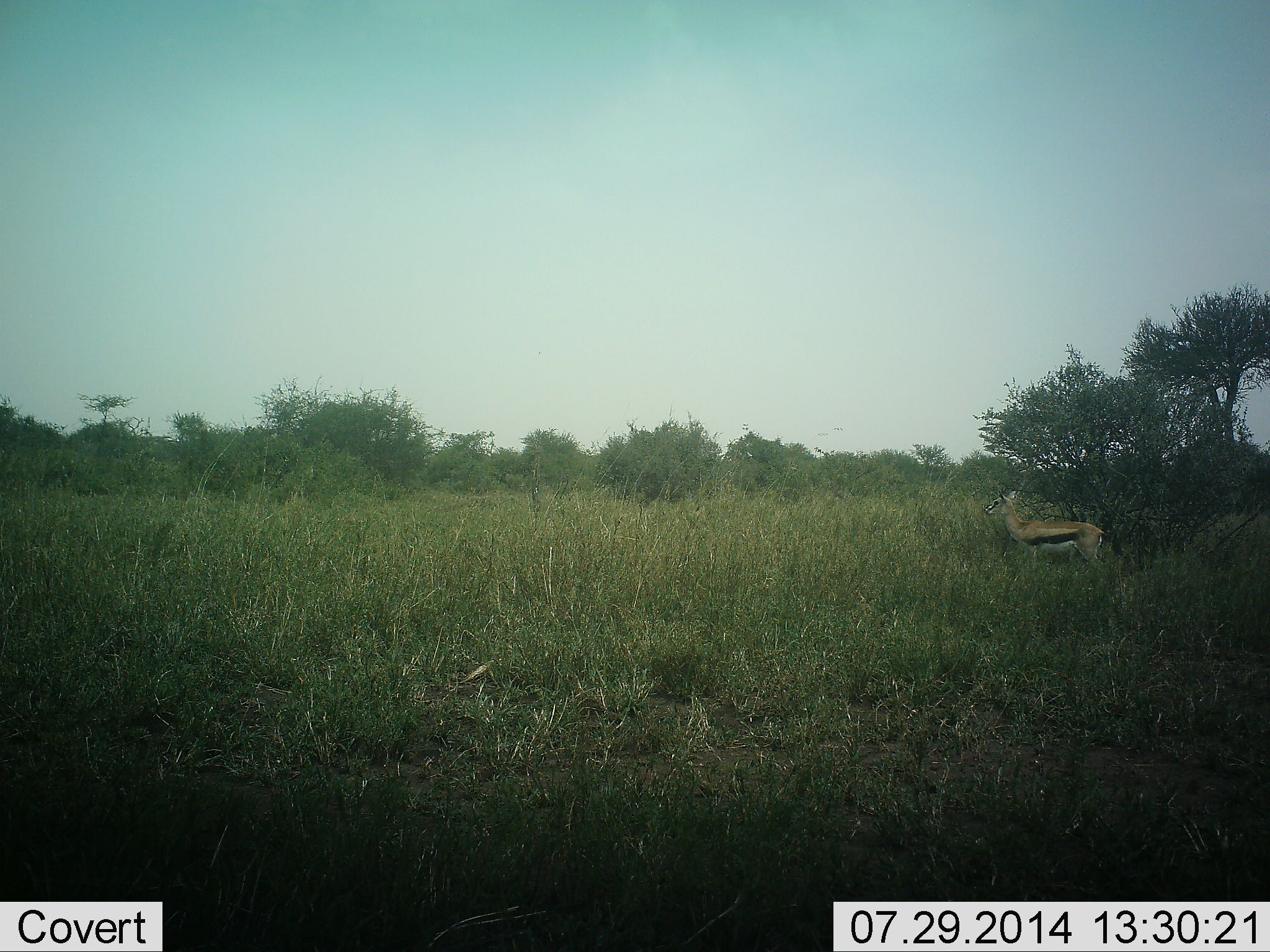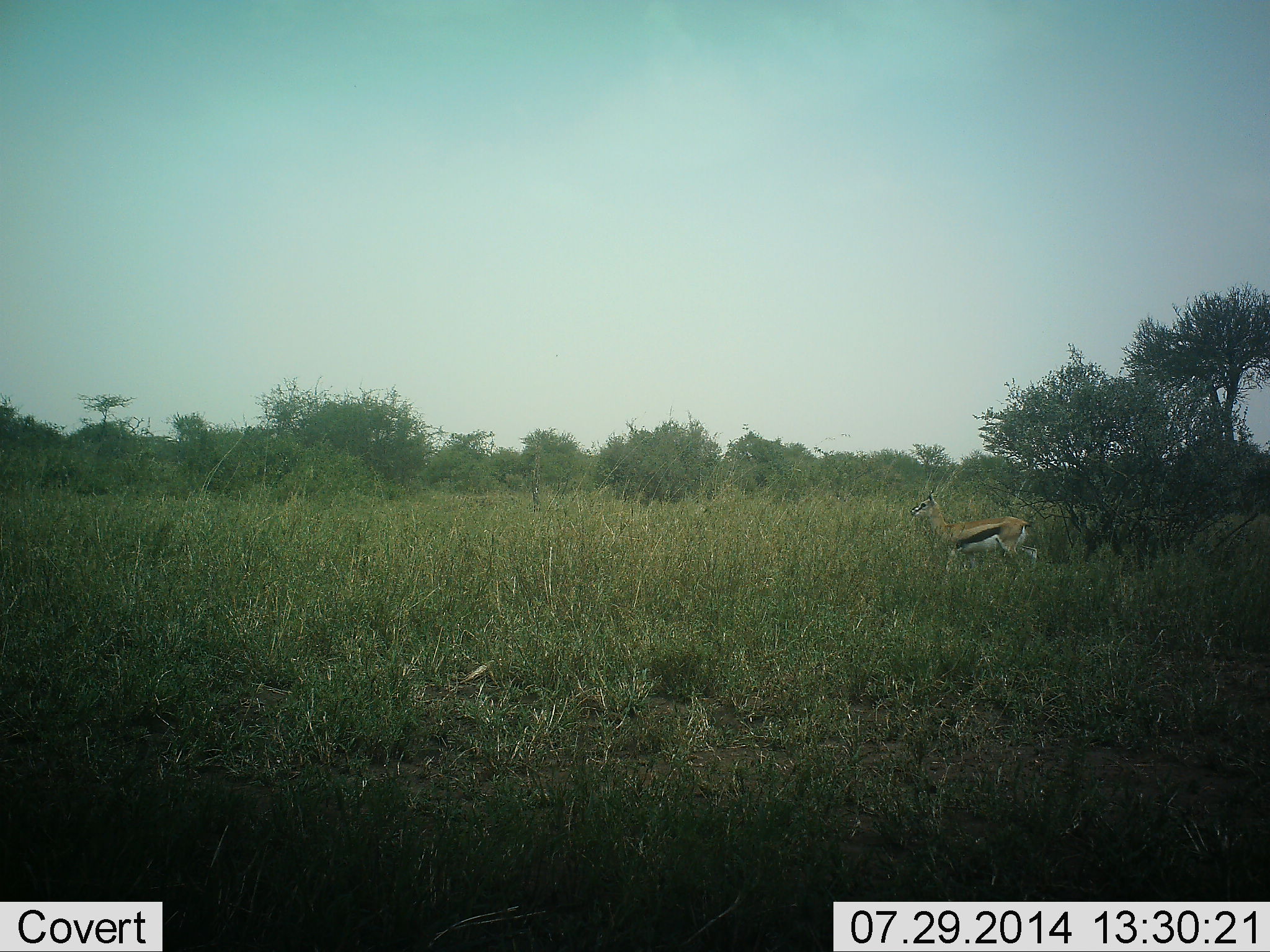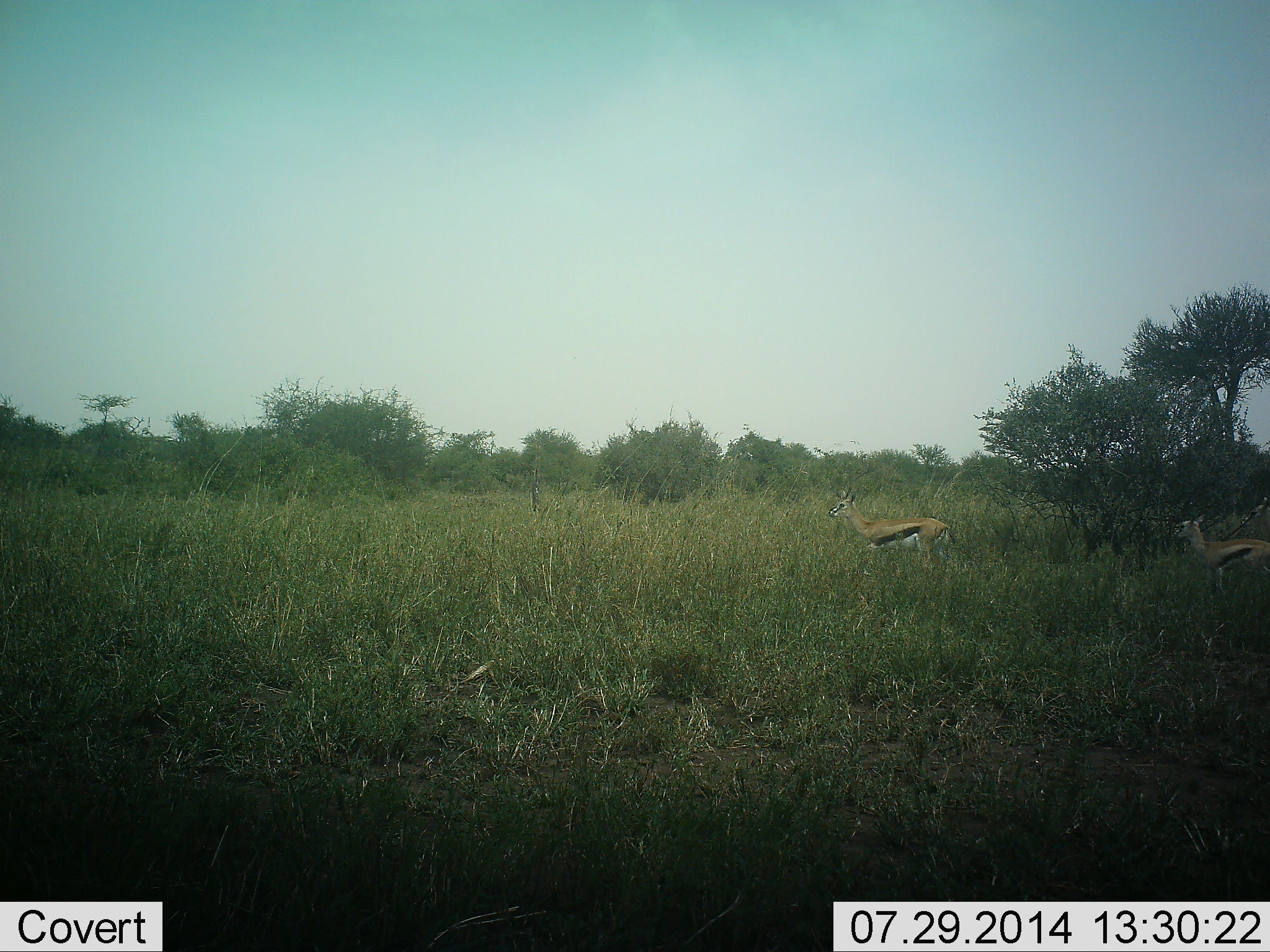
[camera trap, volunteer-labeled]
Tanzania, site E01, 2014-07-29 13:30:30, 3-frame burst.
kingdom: Animalia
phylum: Chordata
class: Mammalia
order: Artiodactyla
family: Bovidae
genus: Eudorcas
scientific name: Eudorcas thomsonii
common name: thomson's gazelle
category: gazellethomsons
Gazellethomsons (thomson's gazelle) (Eudorcas thomsonii), count 2. Behavior (volunteer vote fractions): standing 20%, resting 0%, moving 100%, interacting 0%. Young present (vote fraction): 0%. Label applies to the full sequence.